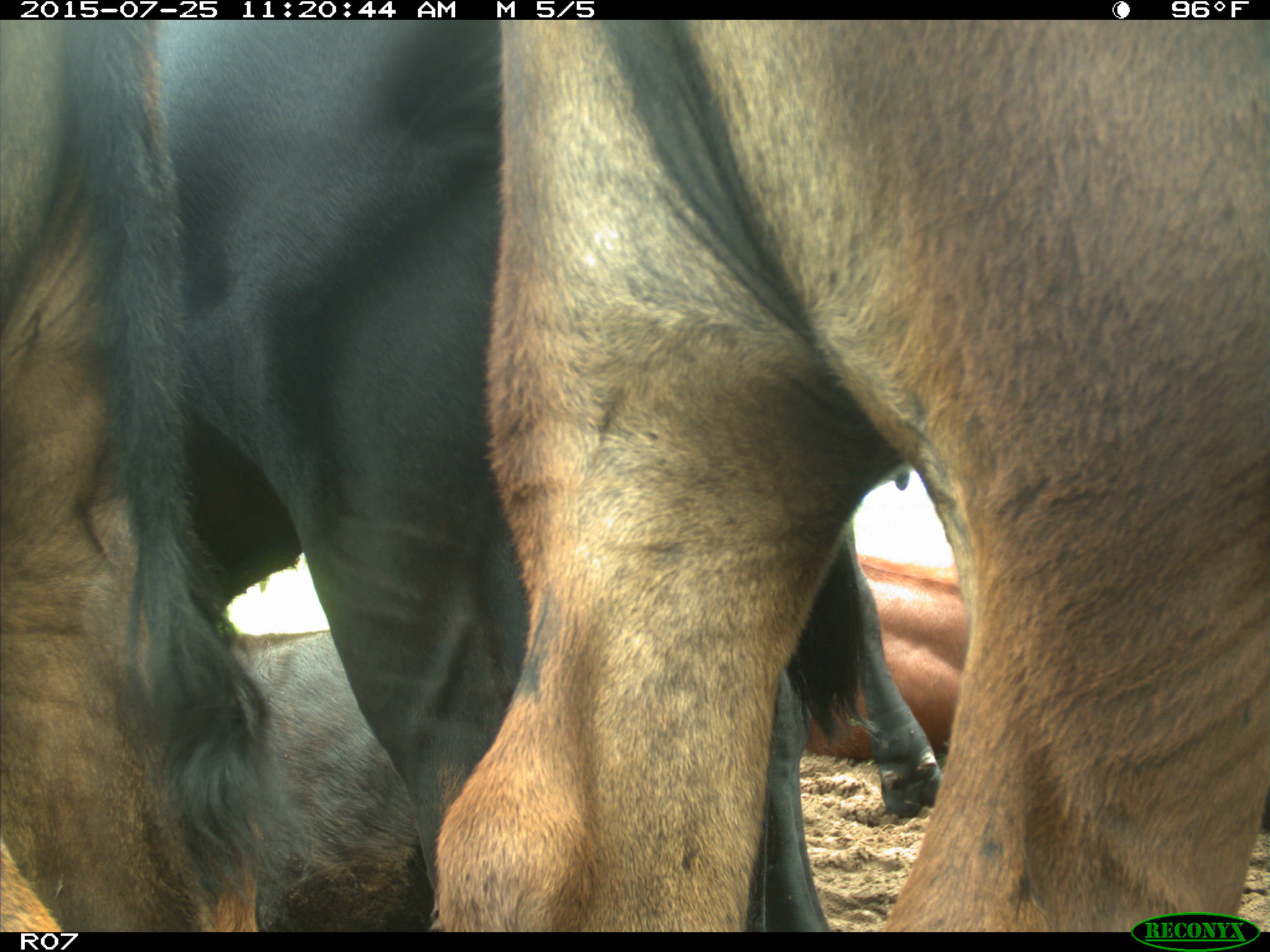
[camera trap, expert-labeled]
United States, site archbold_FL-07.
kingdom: Animalia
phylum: Chordata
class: Mammalia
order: Artiodactyla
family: Bovidae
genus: Bos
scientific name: Bos taurus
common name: domestic cow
Bos taurus (domestic cow).